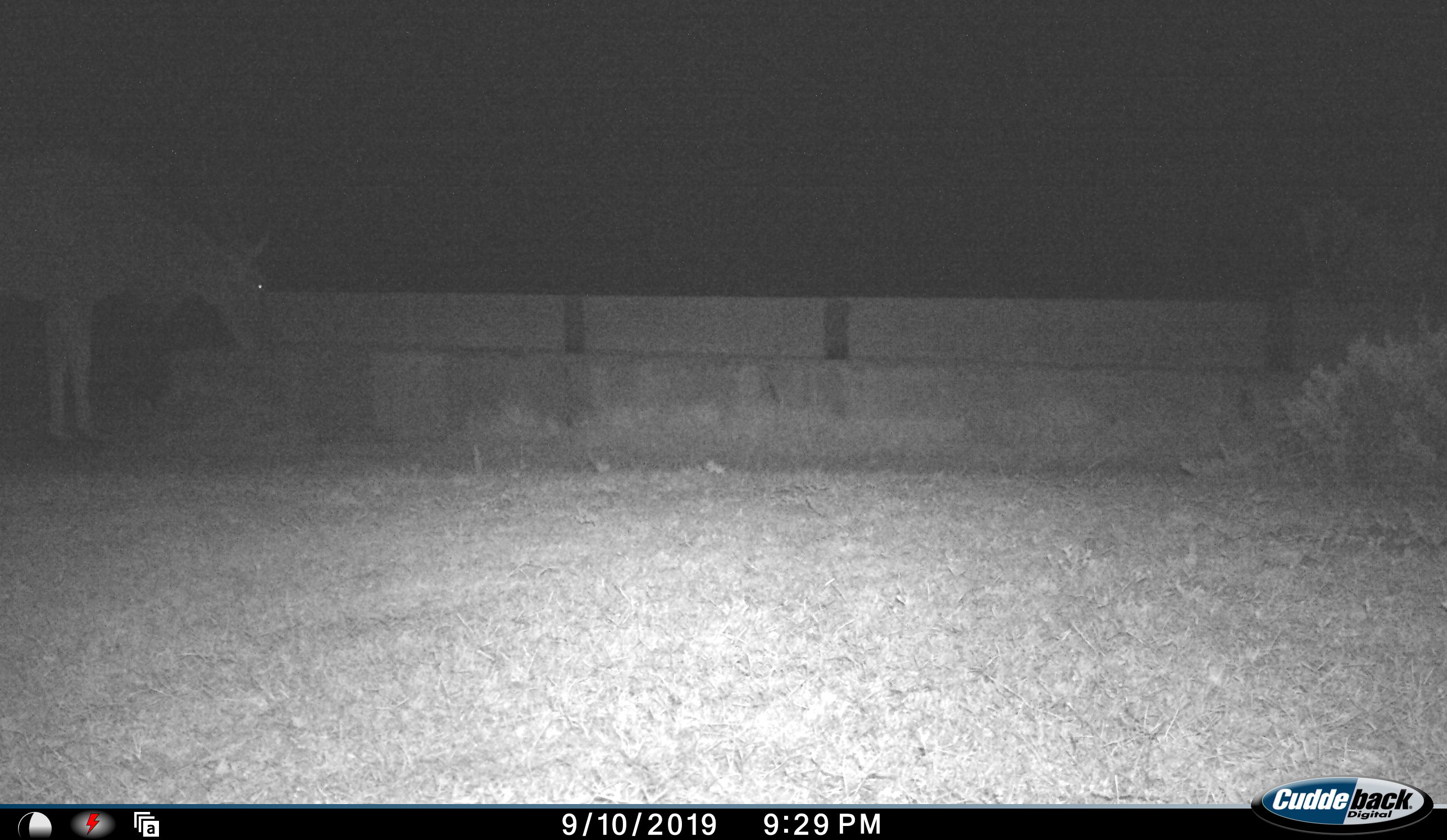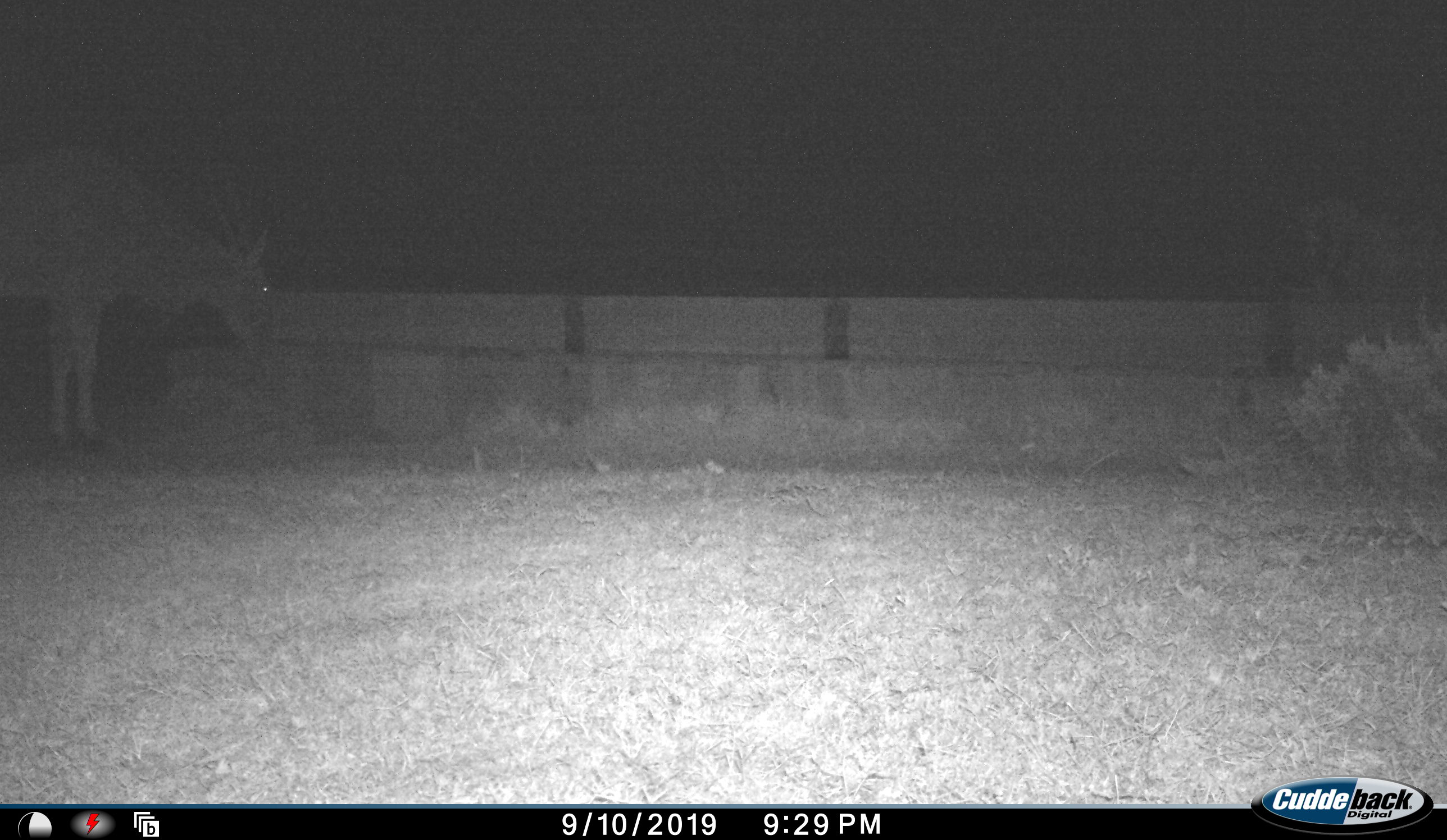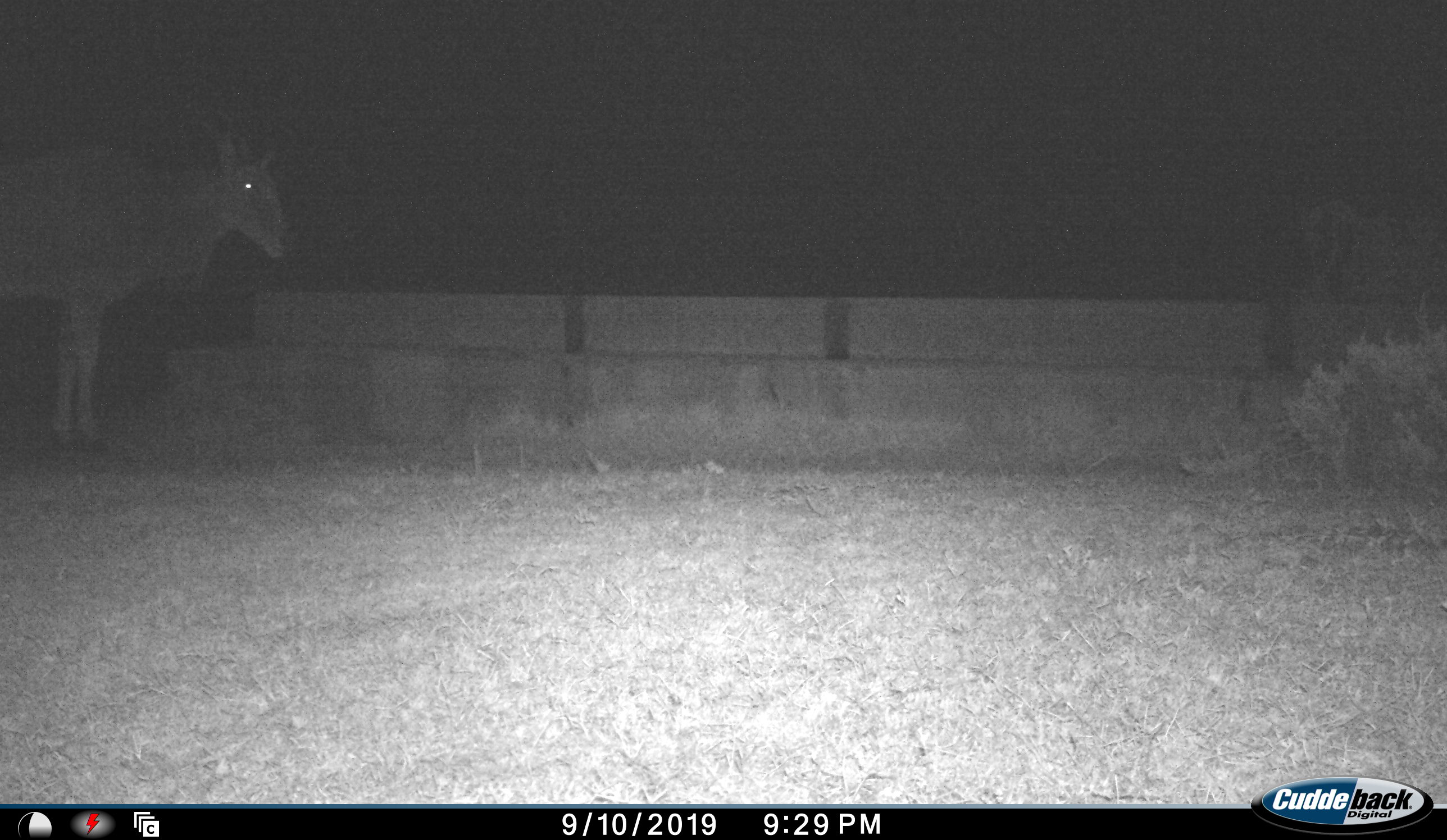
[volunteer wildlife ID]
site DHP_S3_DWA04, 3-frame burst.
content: unidentified animal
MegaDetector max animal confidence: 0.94